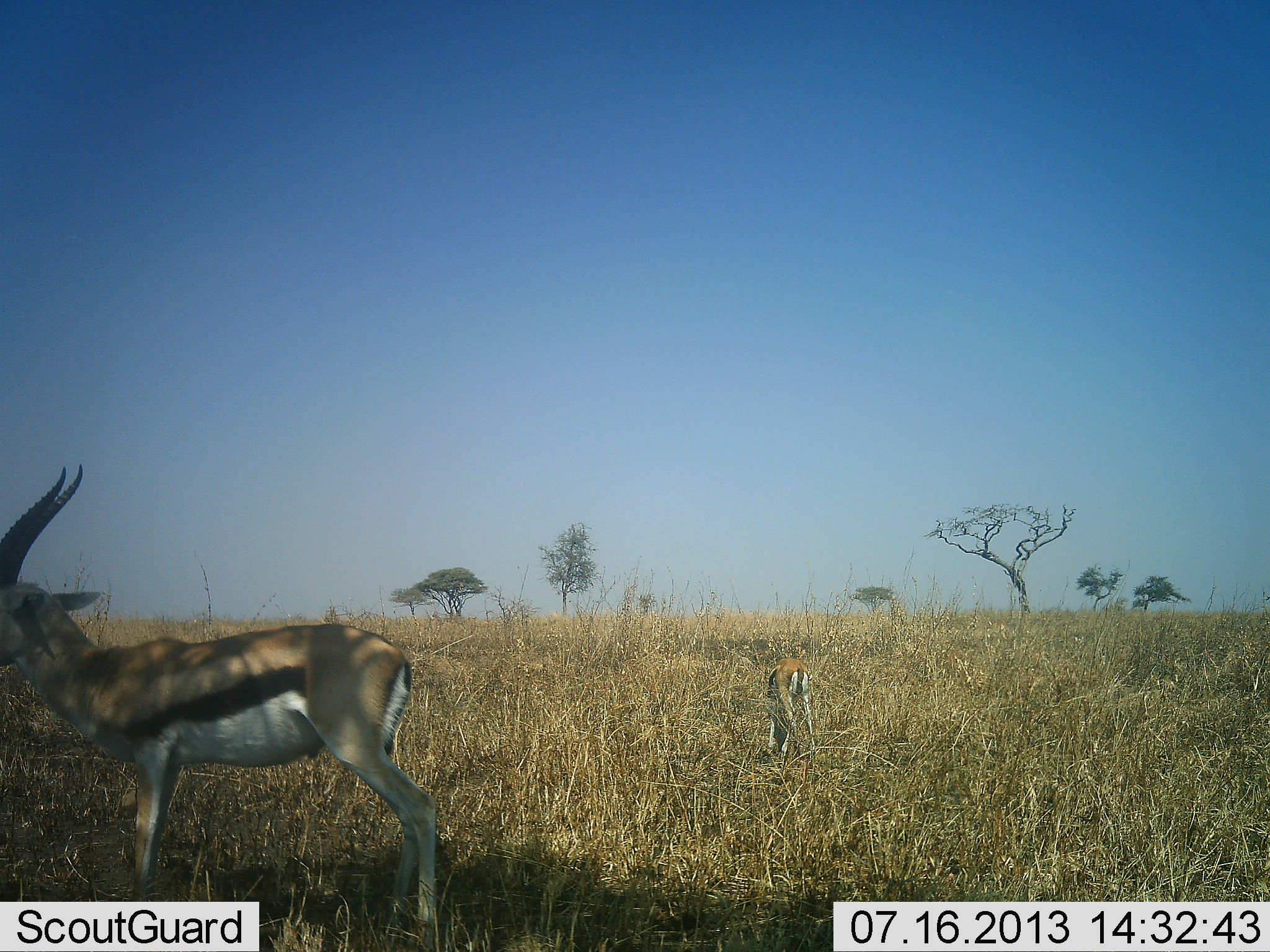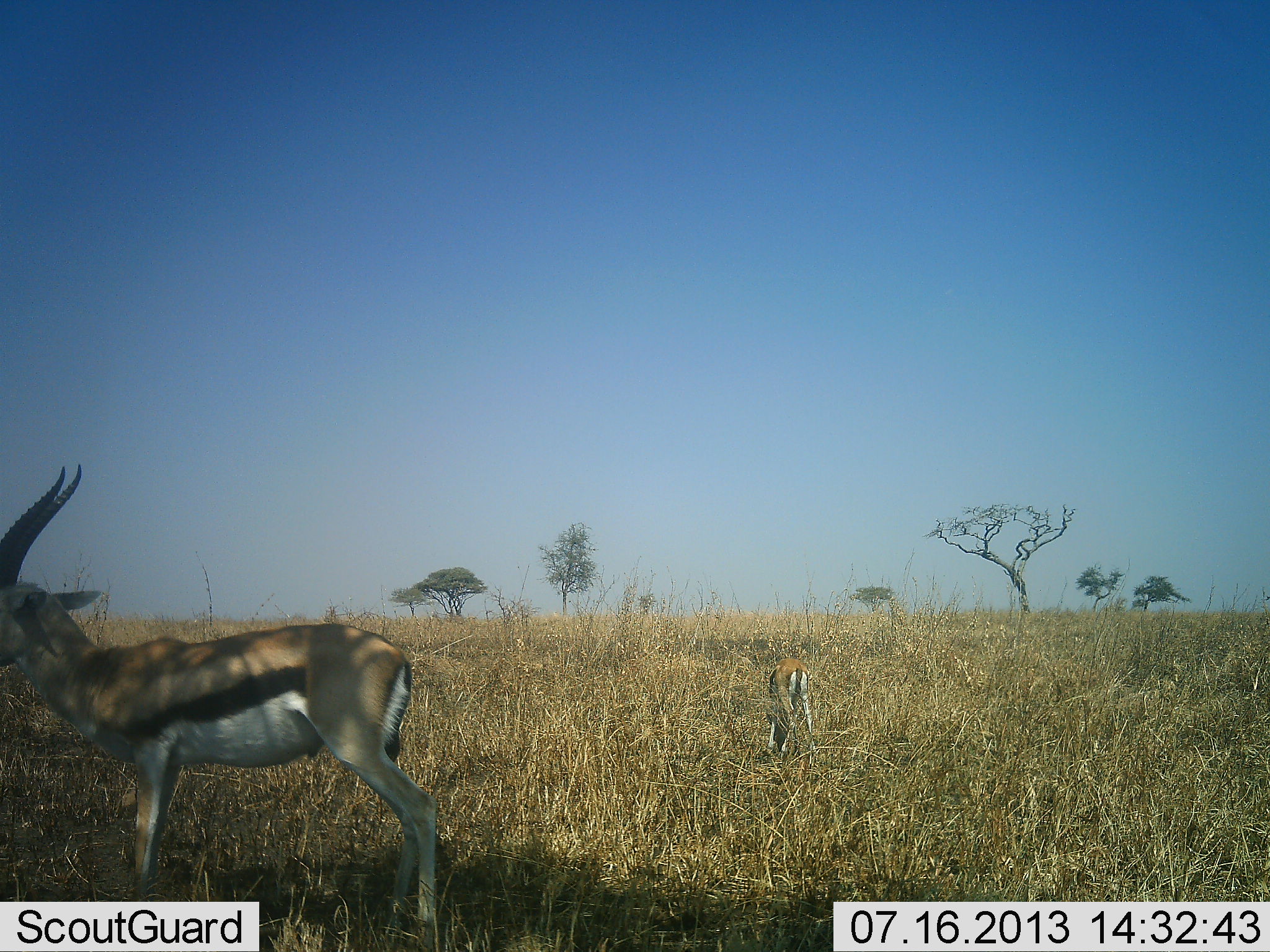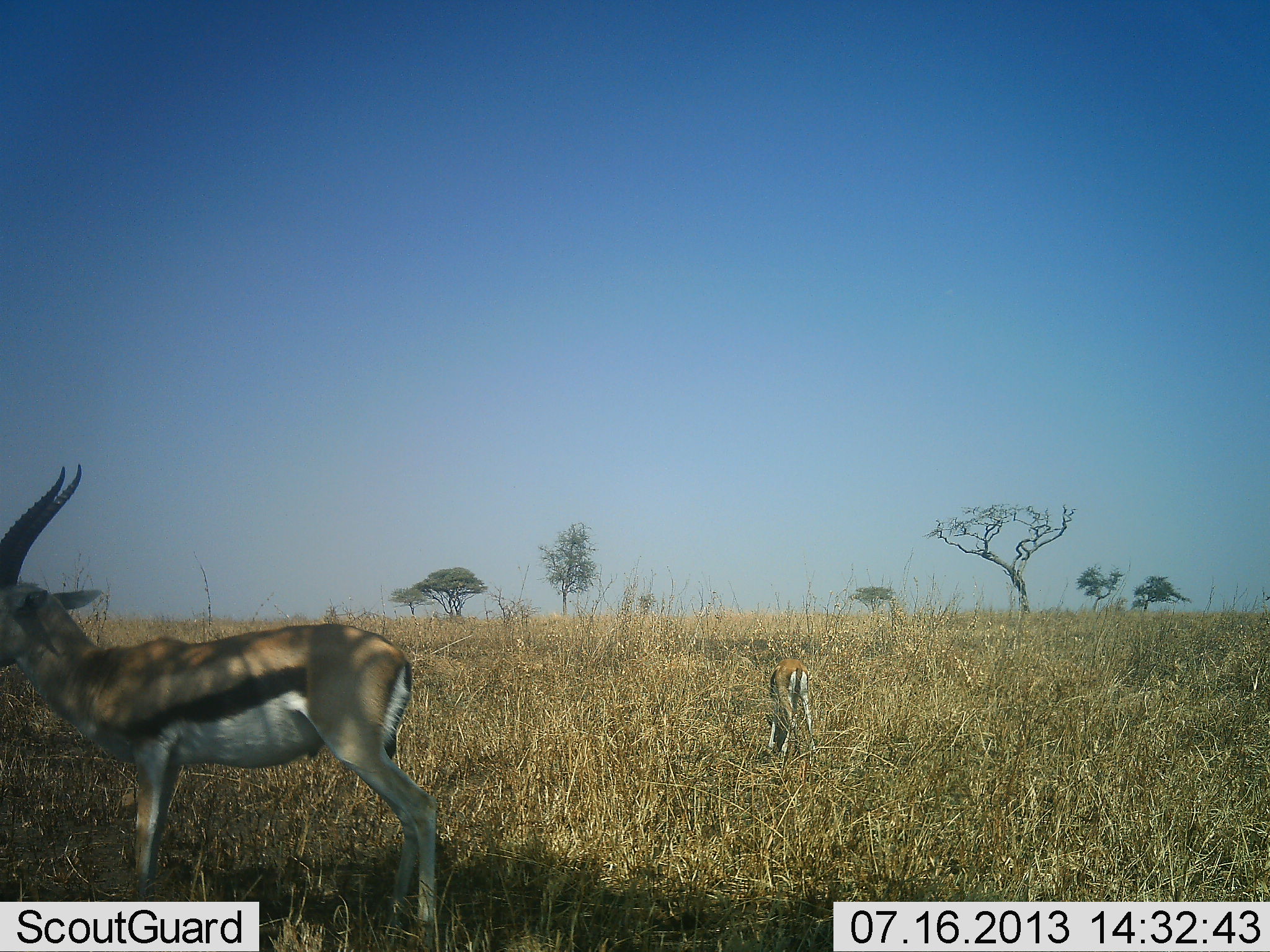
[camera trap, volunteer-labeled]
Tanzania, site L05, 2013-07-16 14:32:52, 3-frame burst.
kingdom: Animalia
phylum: Chordata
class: Mammalia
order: Artiodactyla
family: Bovidae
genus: Eudorcas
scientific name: Eudorcas thomsonii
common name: thomson's gazelle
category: gazellethomsons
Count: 2.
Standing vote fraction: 82%.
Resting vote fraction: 0%.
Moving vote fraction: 4%.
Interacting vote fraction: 0%.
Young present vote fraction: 11%.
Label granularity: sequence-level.